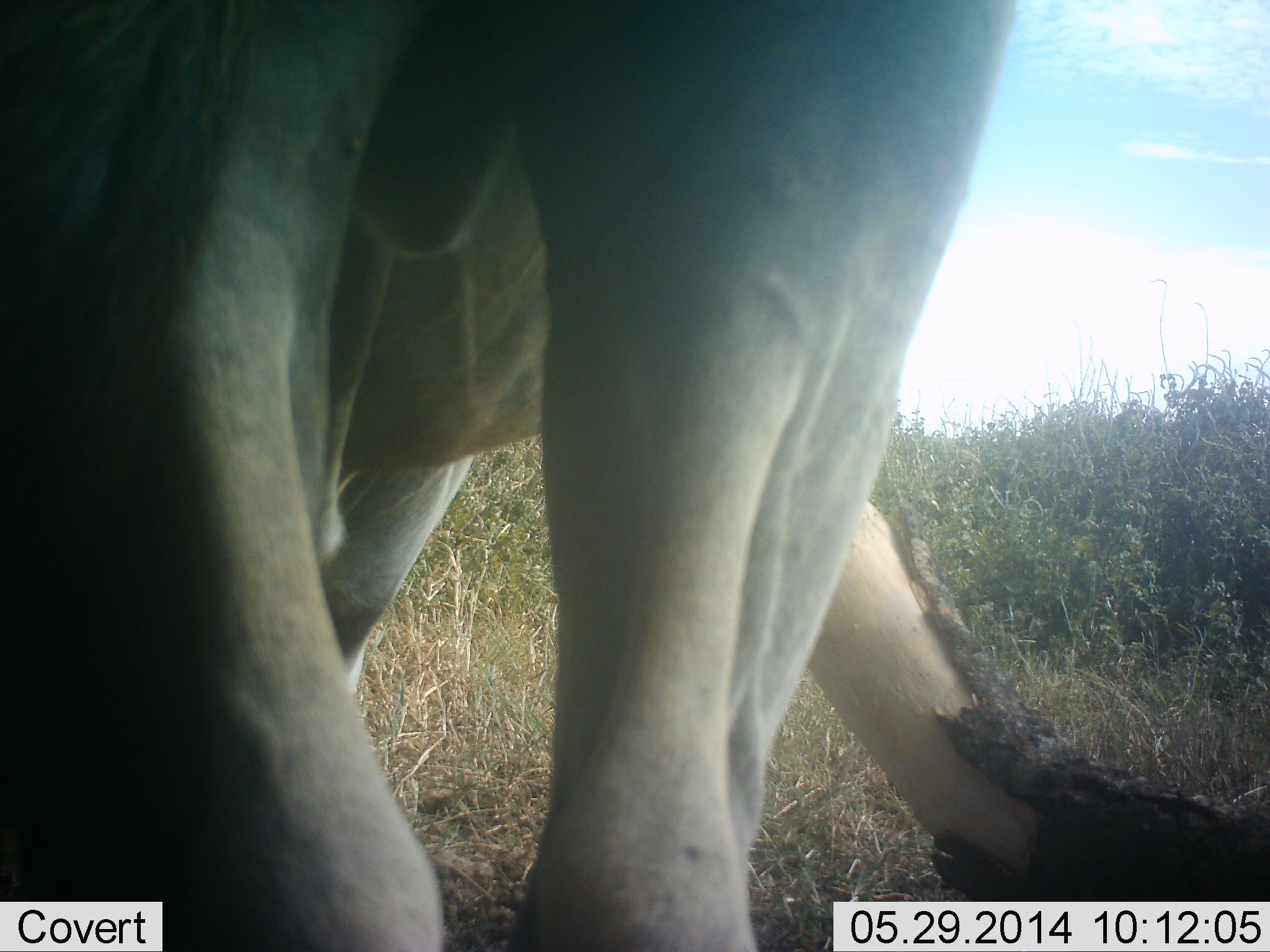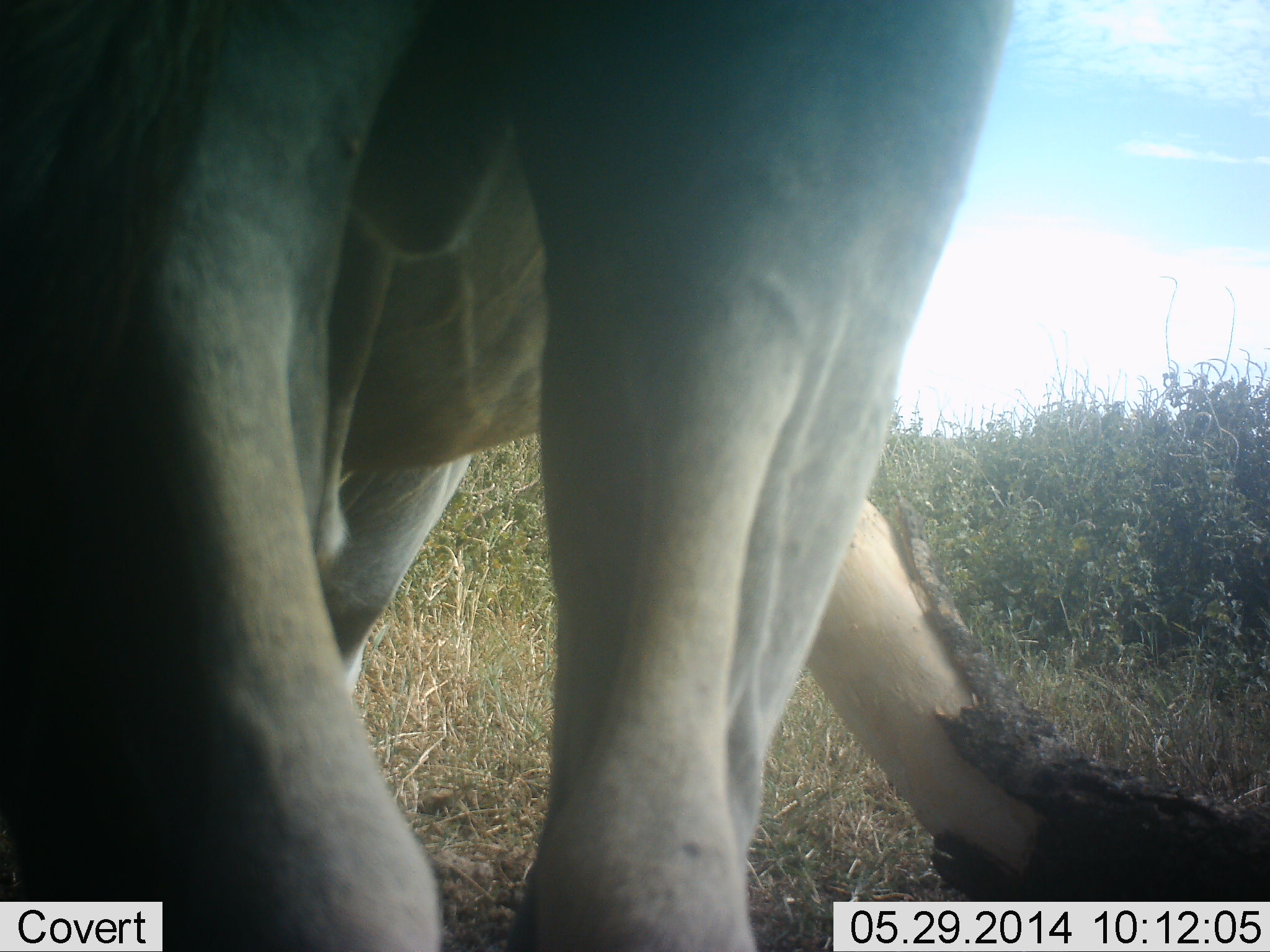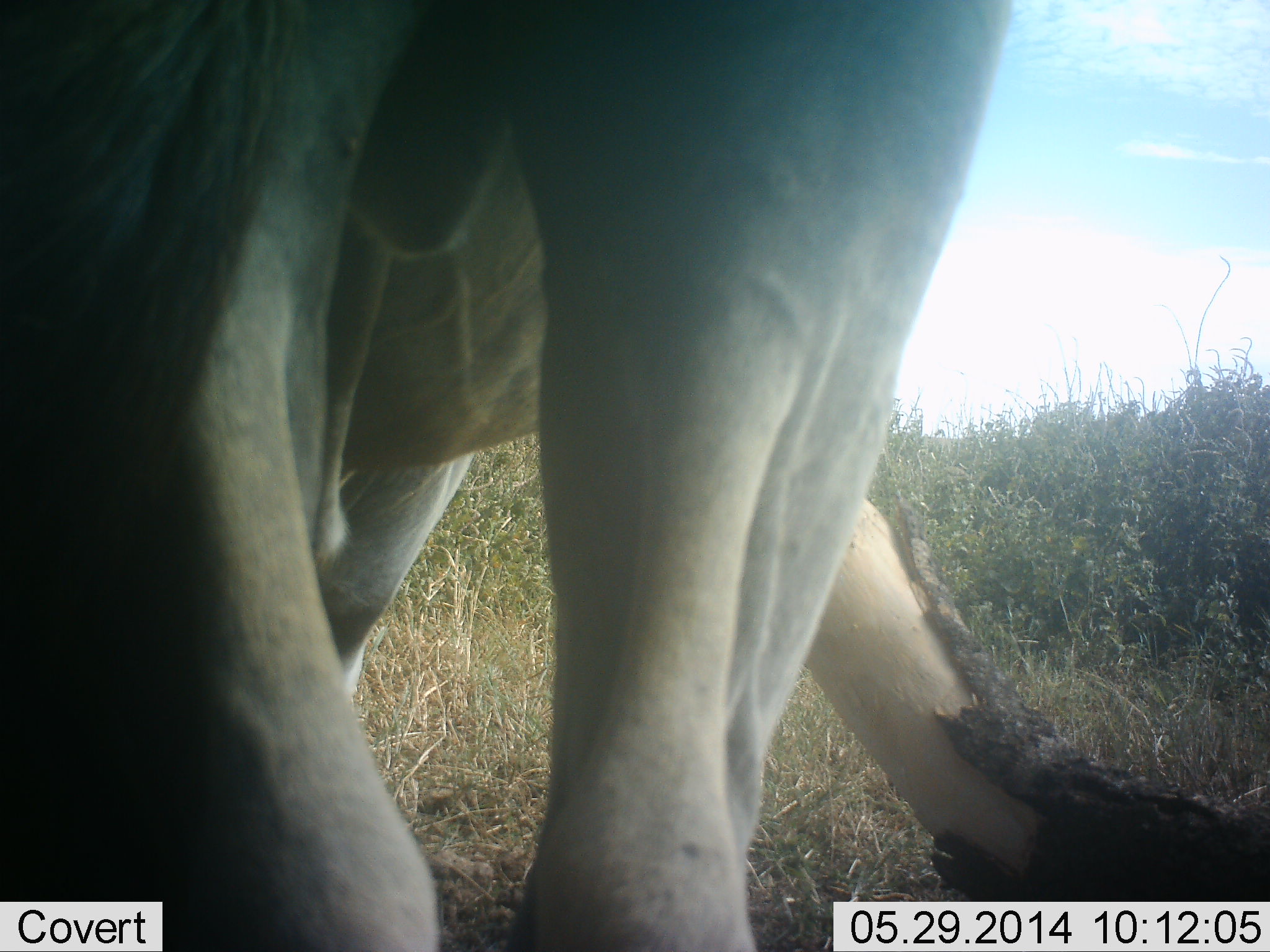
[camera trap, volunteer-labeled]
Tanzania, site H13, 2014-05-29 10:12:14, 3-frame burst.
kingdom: Animalia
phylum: Chordata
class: Mammalia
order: Artiodactyla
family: Bovidae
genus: Tragelaphus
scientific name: Tragelaphus oryx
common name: eland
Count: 1.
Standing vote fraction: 100%.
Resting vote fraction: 0%.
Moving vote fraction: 0%.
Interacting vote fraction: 0%.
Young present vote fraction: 0%.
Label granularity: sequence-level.